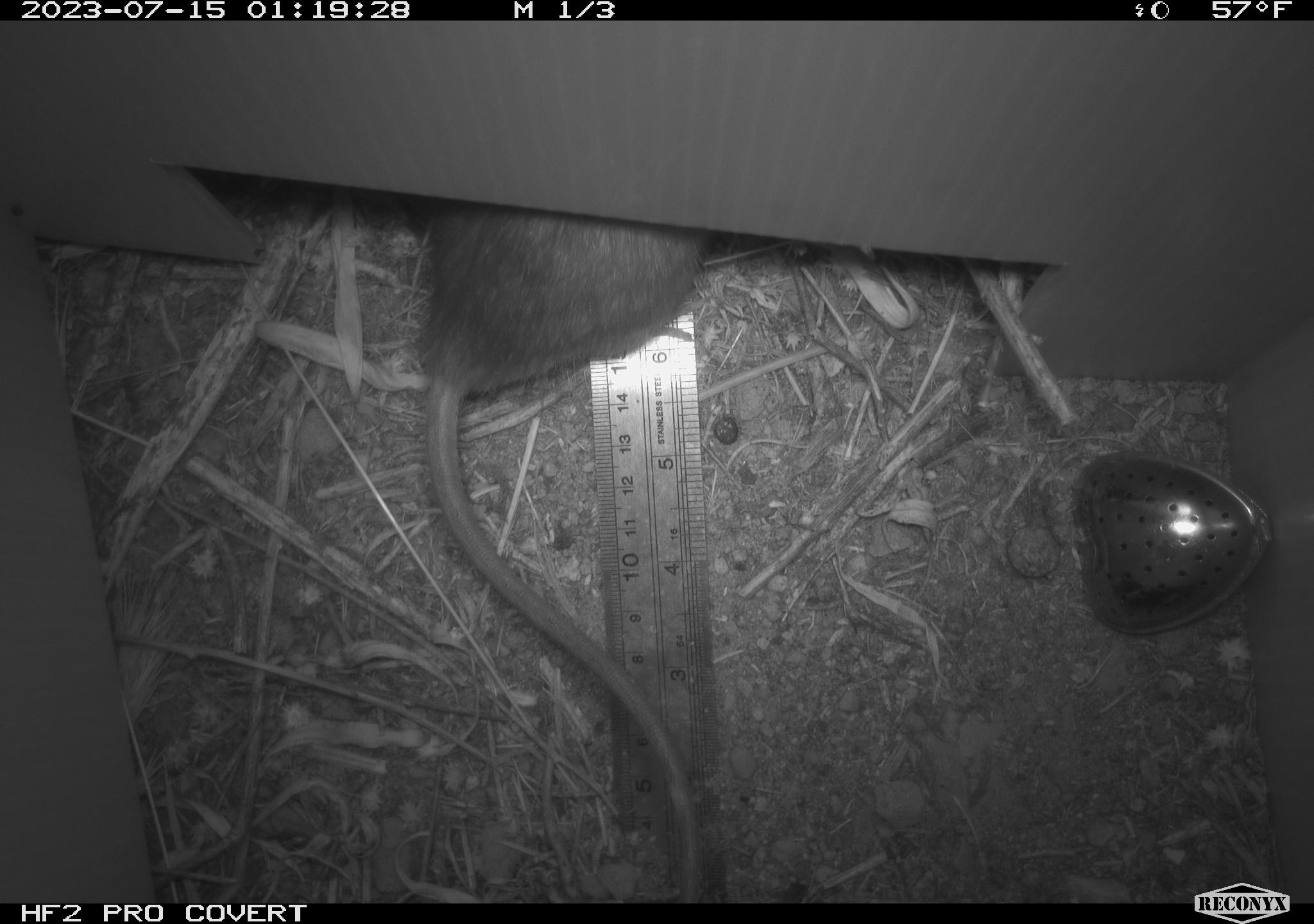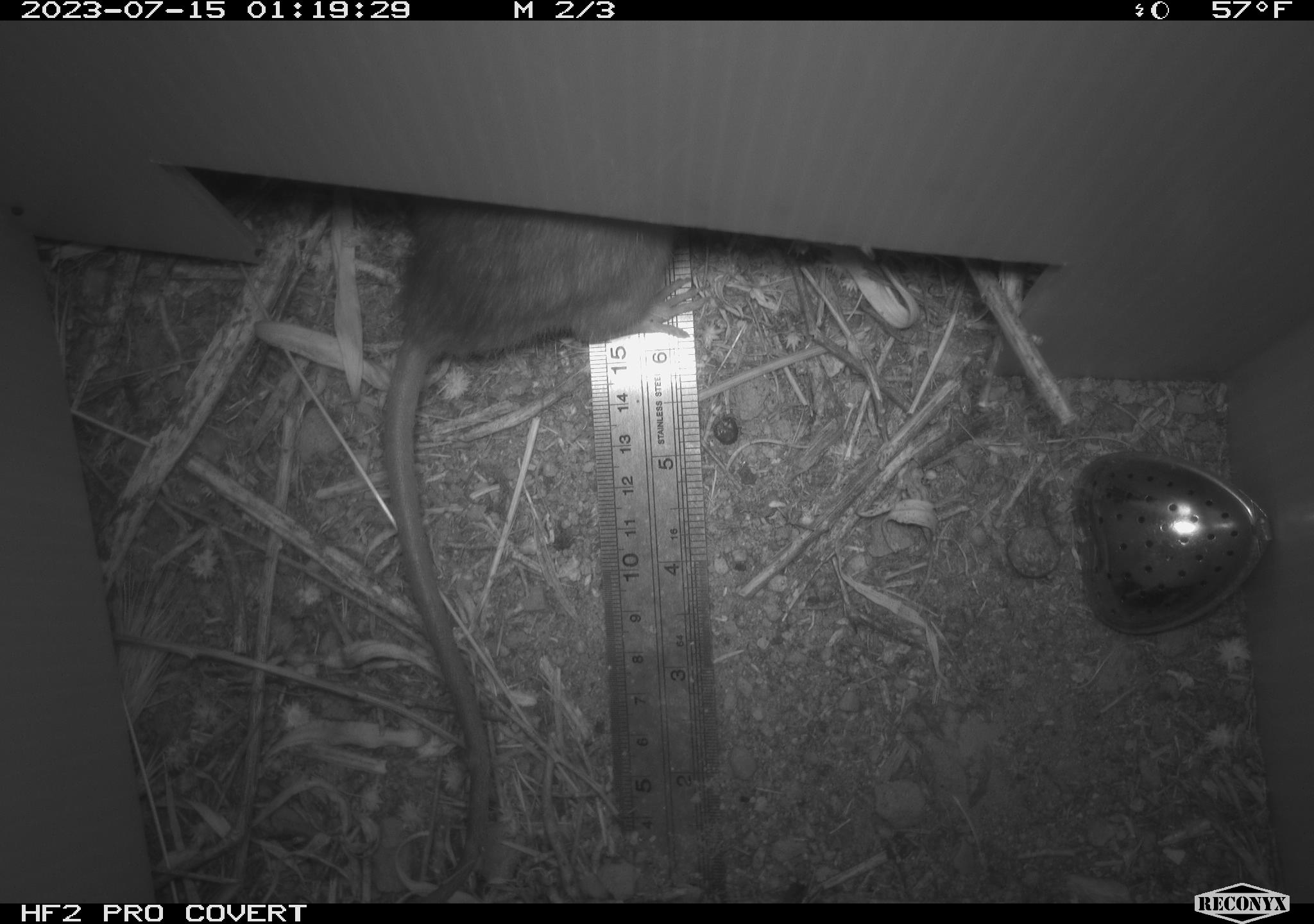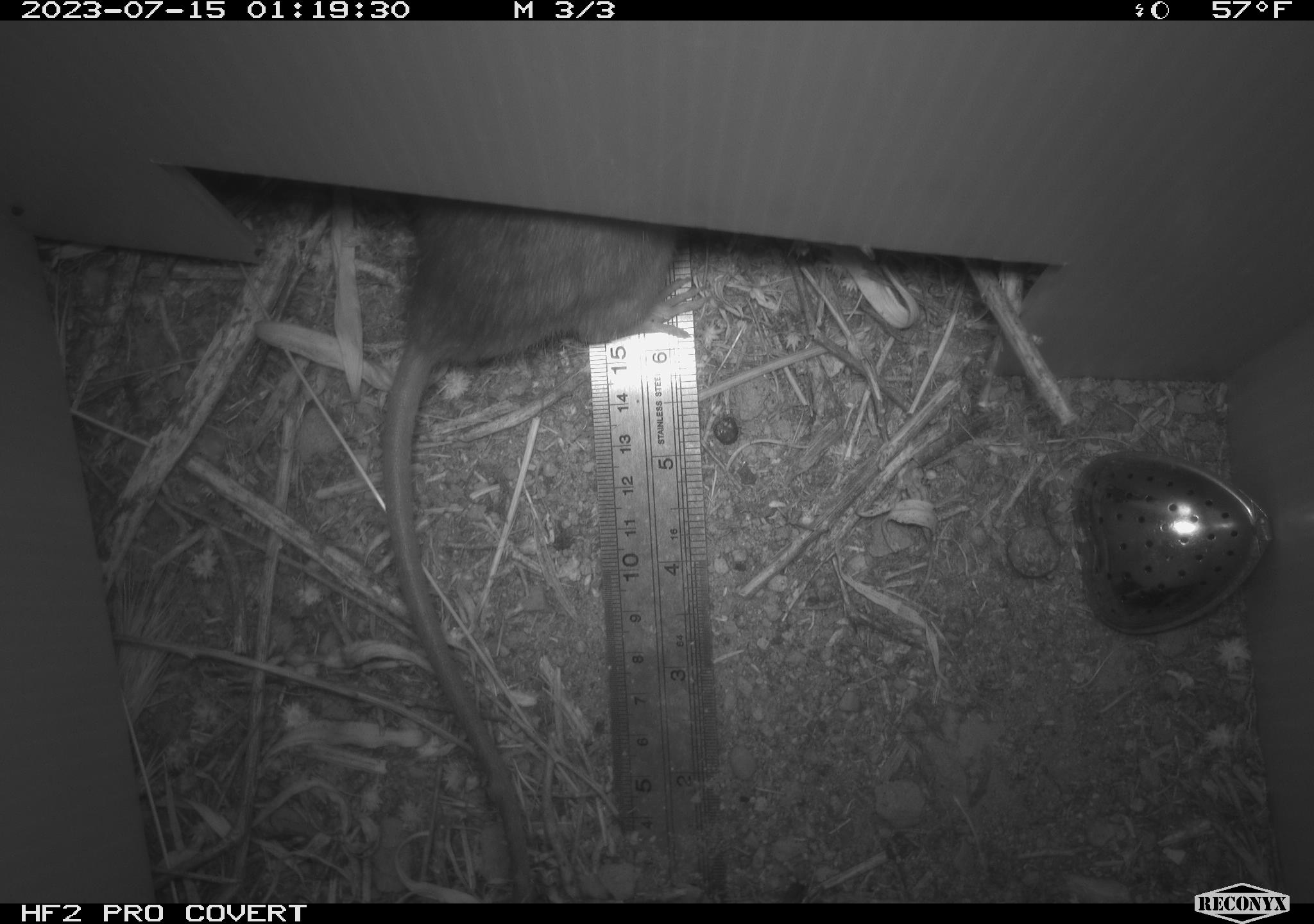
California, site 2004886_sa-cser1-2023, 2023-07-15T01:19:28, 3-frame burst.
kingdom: Animalia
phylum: Chordata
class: Mammalia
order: Rodentia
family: Muridae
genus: Rattus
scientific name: Rattus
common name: rat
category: rattus species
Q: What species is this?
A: Rattus species (rat) (Rattus).